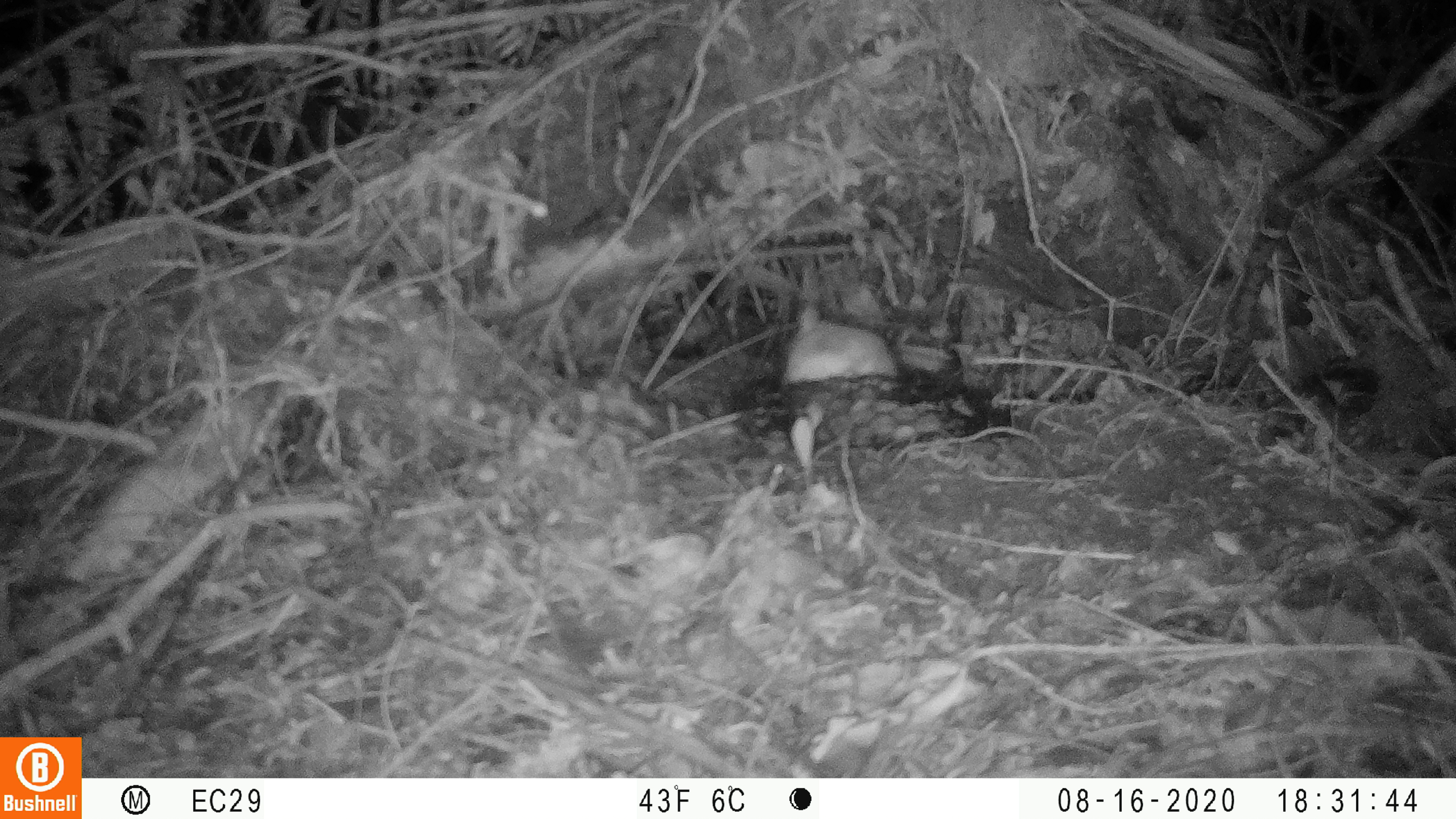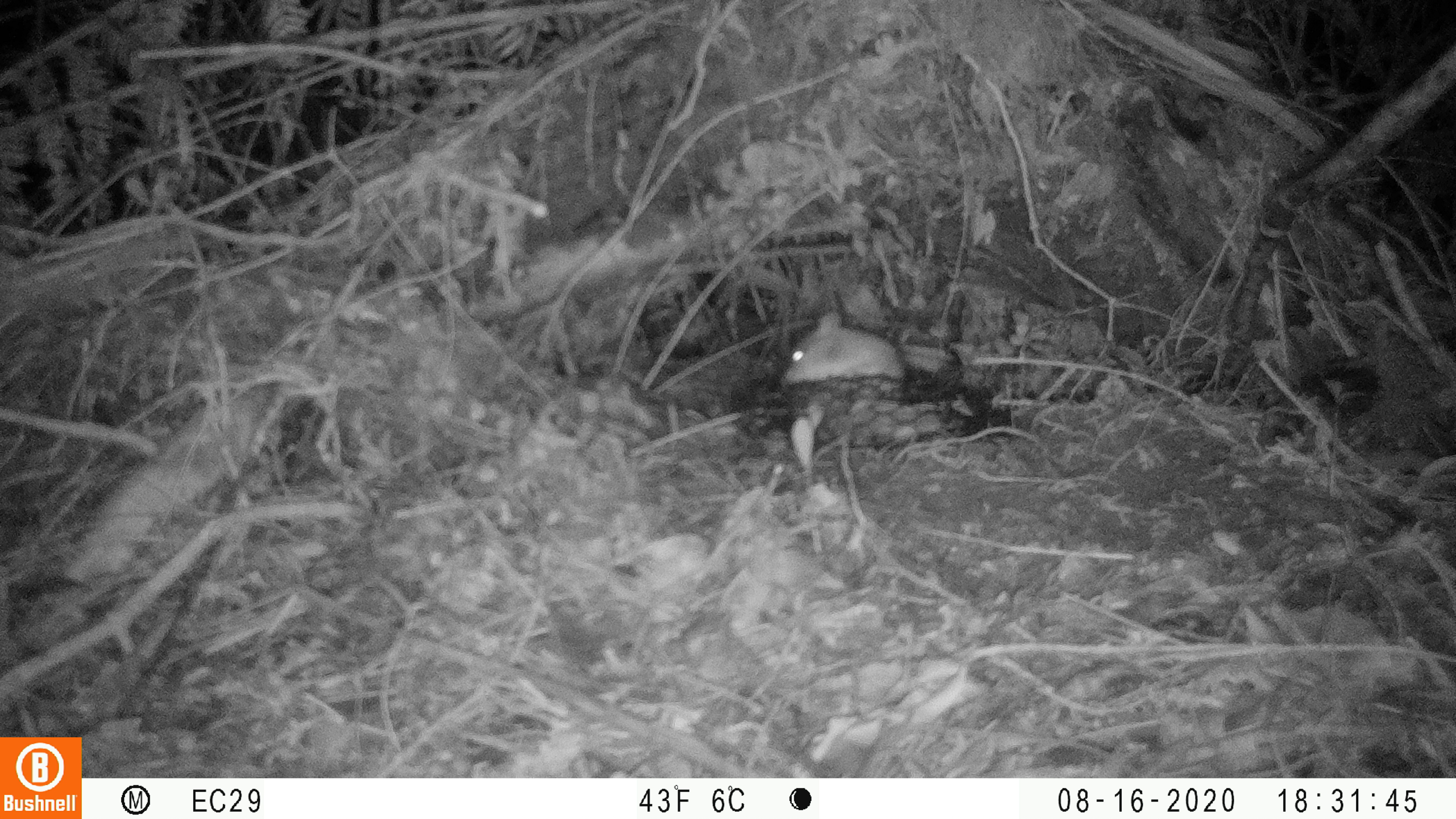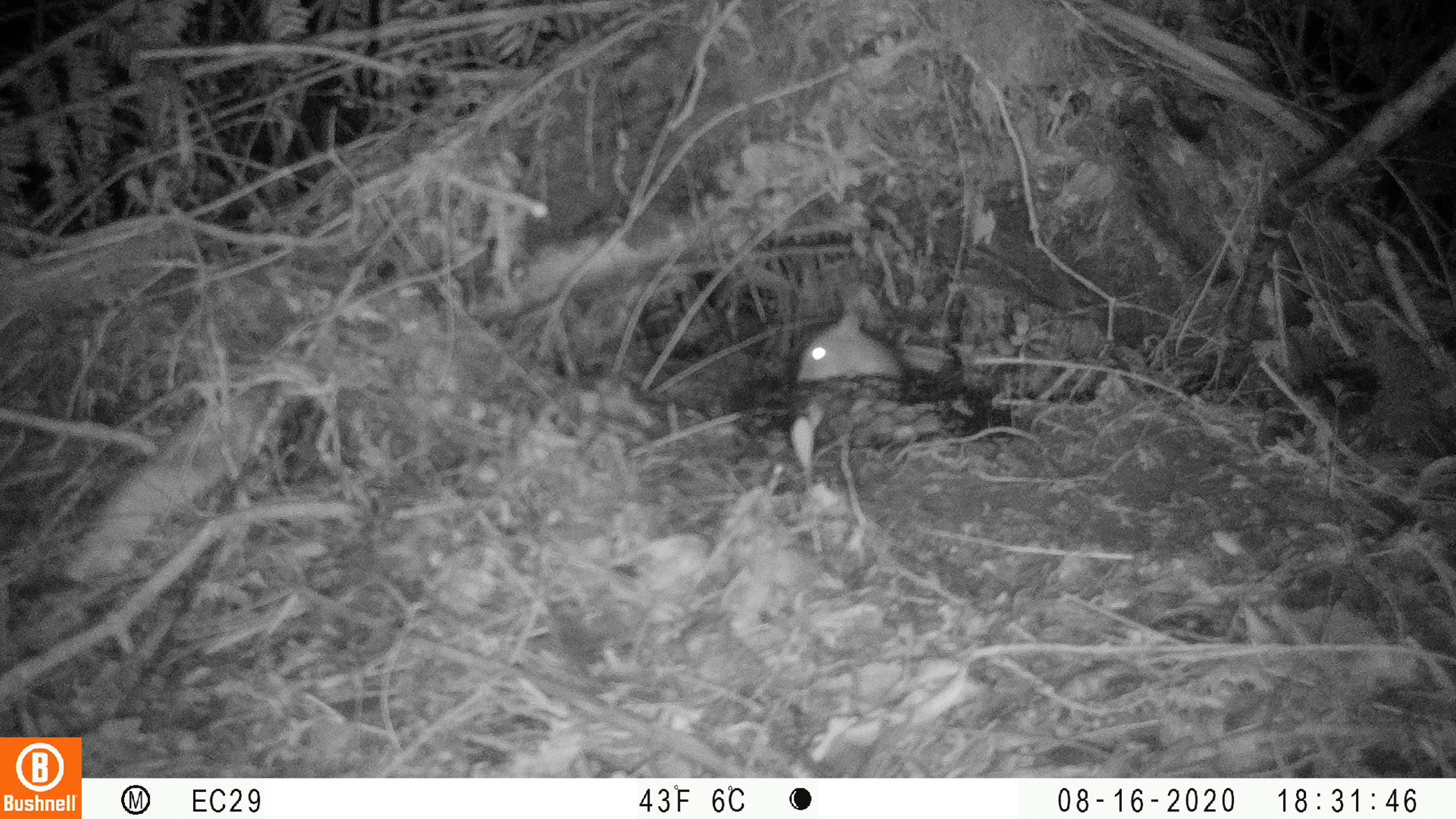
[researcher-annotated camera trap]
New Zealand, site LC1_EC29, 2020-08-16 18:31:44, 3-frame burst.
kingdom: Animalia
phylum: Chordata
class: Mammalia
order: Rodentia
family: Muridae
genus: Rattus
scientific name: Rattus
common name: rat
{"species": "rat (Rattus)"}